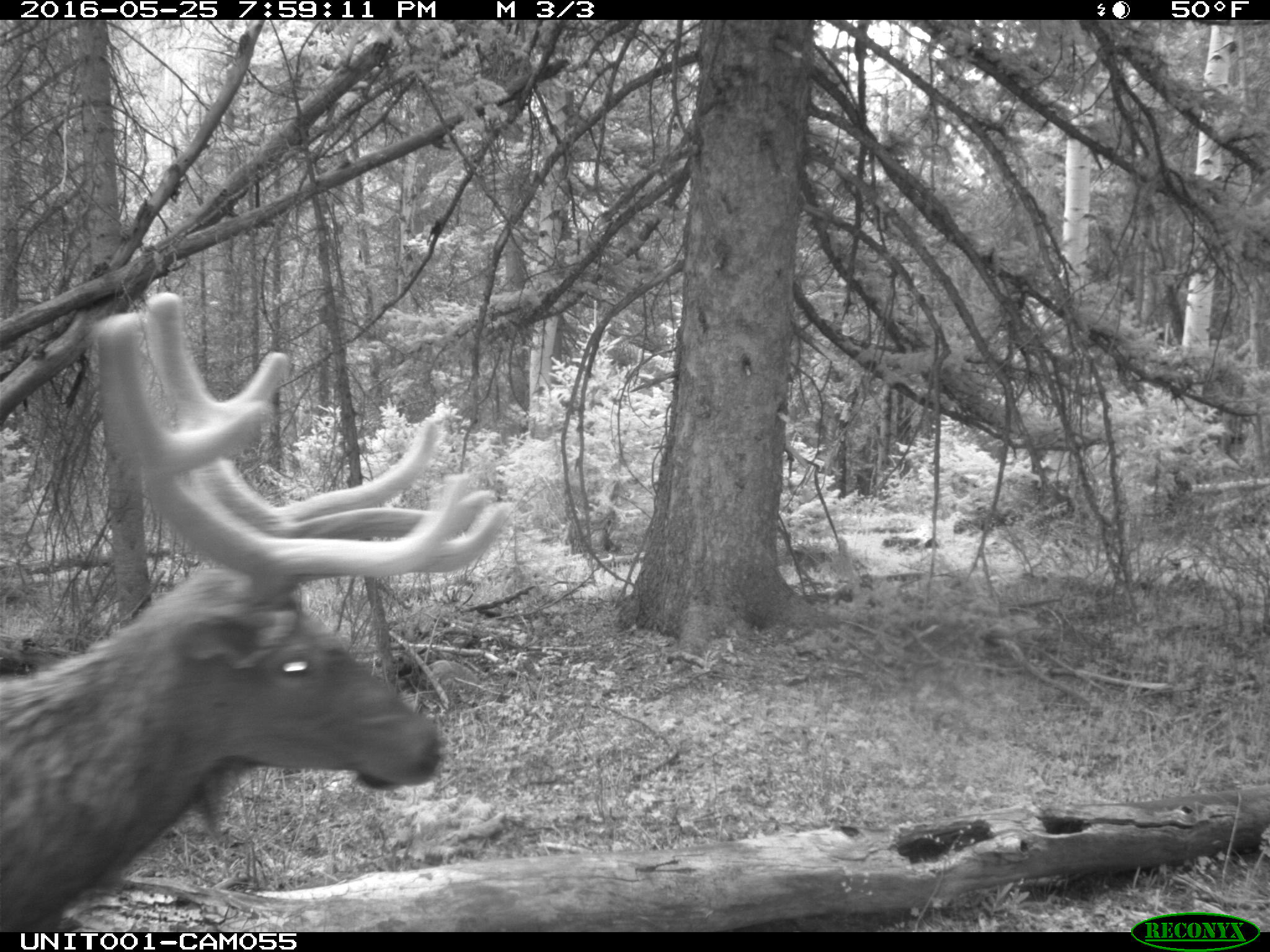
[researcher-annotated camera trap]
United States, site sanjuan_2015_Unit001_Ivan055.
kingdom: Animalia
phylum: Chordata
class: Mammalia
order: Artiodactyla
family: Cervidae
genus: Cervus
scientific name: Cervus elaphus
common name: red deer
Cervus elaphus (red deer).